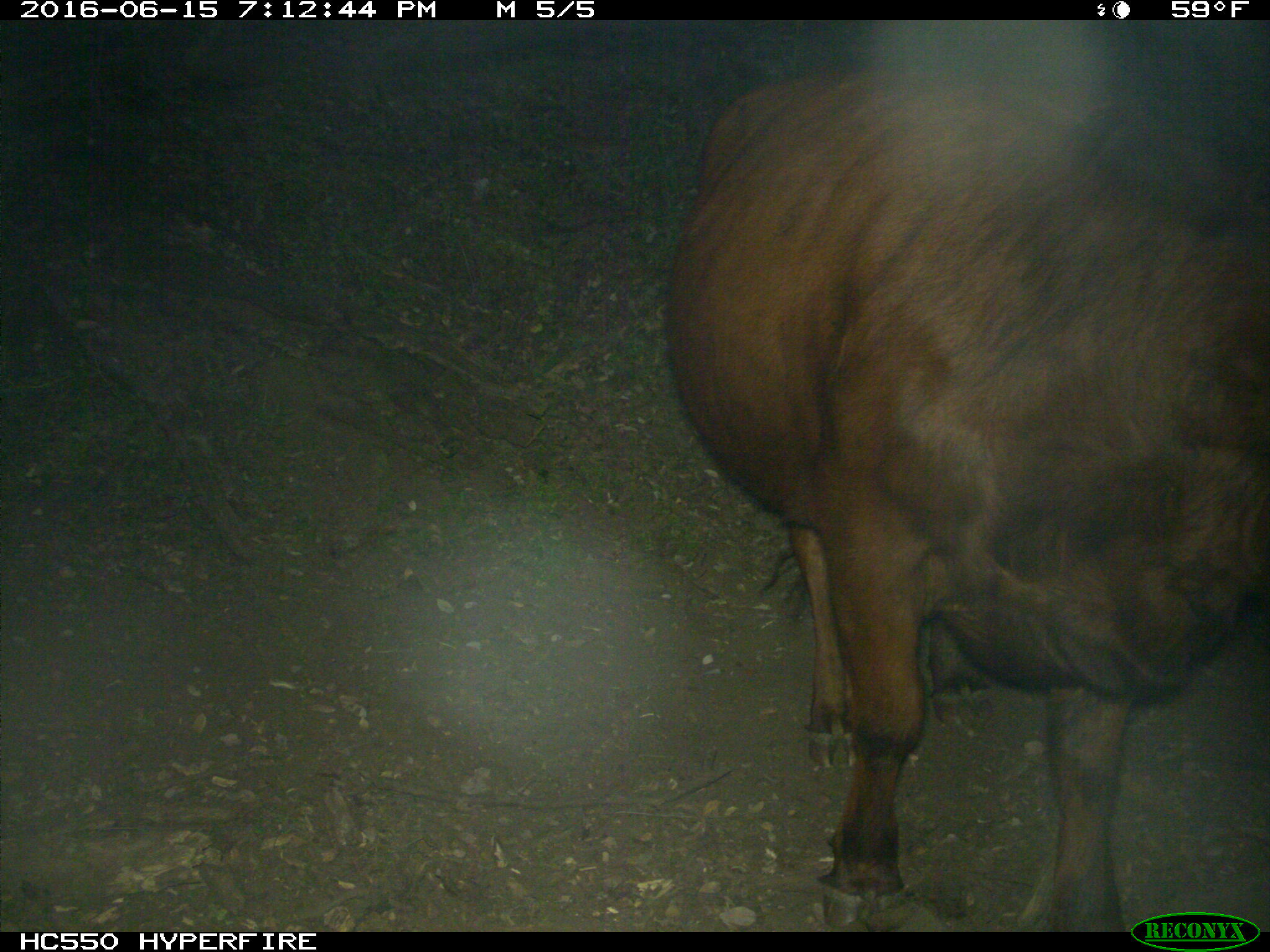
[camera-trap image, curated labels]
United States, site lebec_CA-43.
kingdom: Animalia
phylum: Chordata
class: Mammalia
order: Artiodactyla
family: Bovidae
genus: Bos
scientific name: Bos taurus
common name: domestic cow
Bos taurus (domestic cow).